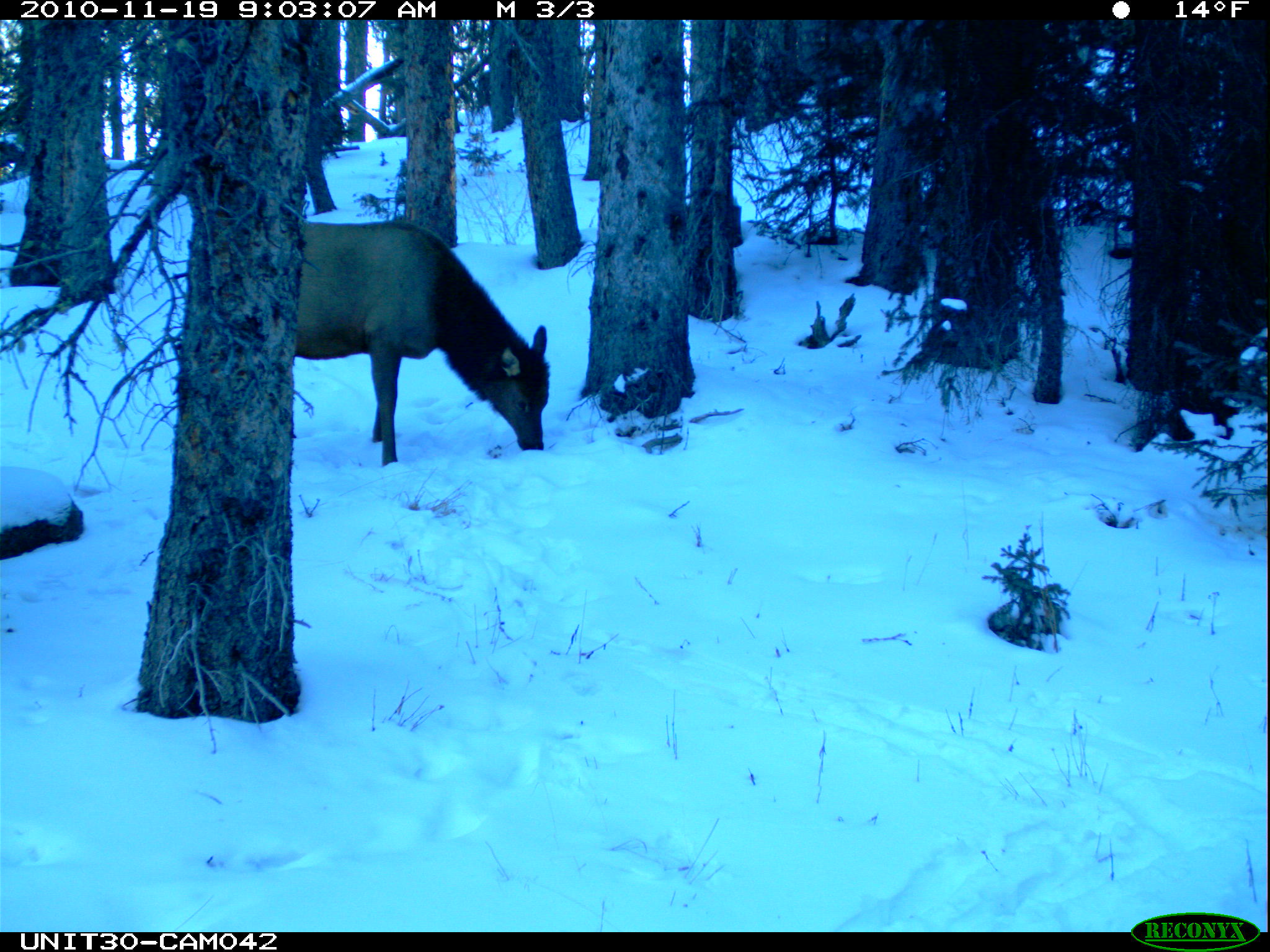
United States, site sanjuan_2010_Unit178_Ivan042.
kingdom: Animalia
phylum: Chordata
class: Mammalia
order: Artiodactyla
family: Cervidae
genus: Cervus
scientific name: Cervus elaphus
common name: red deer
Cervus elaphus (red deer).